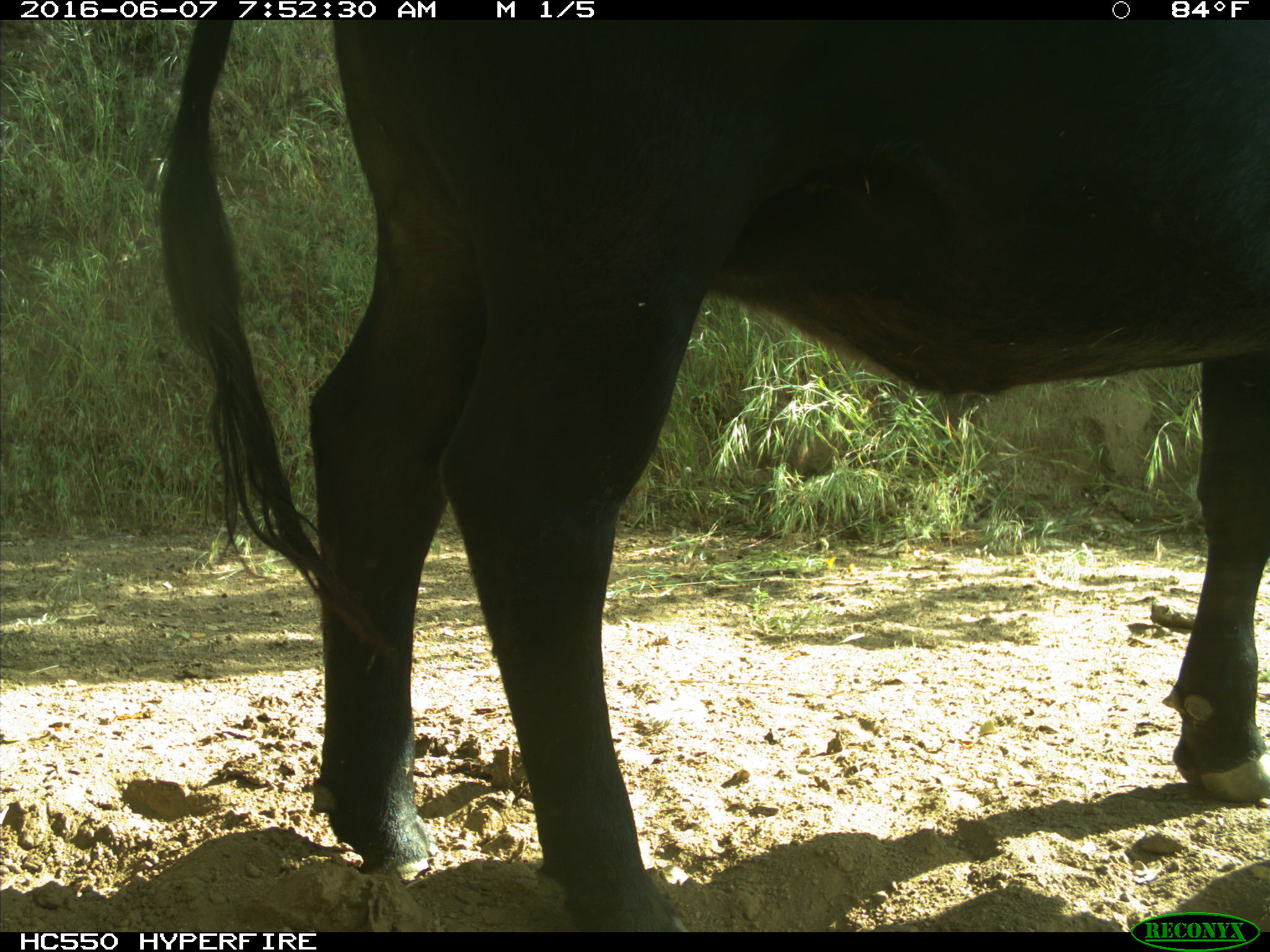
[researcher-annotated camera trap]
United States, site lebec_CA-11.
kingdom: Animalia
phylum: Chordata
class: Mammalia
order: Artiodactyla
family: Bovidae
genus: Bos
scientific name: Bos taurus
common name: domestic cow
Bos taurus (domestic cow).